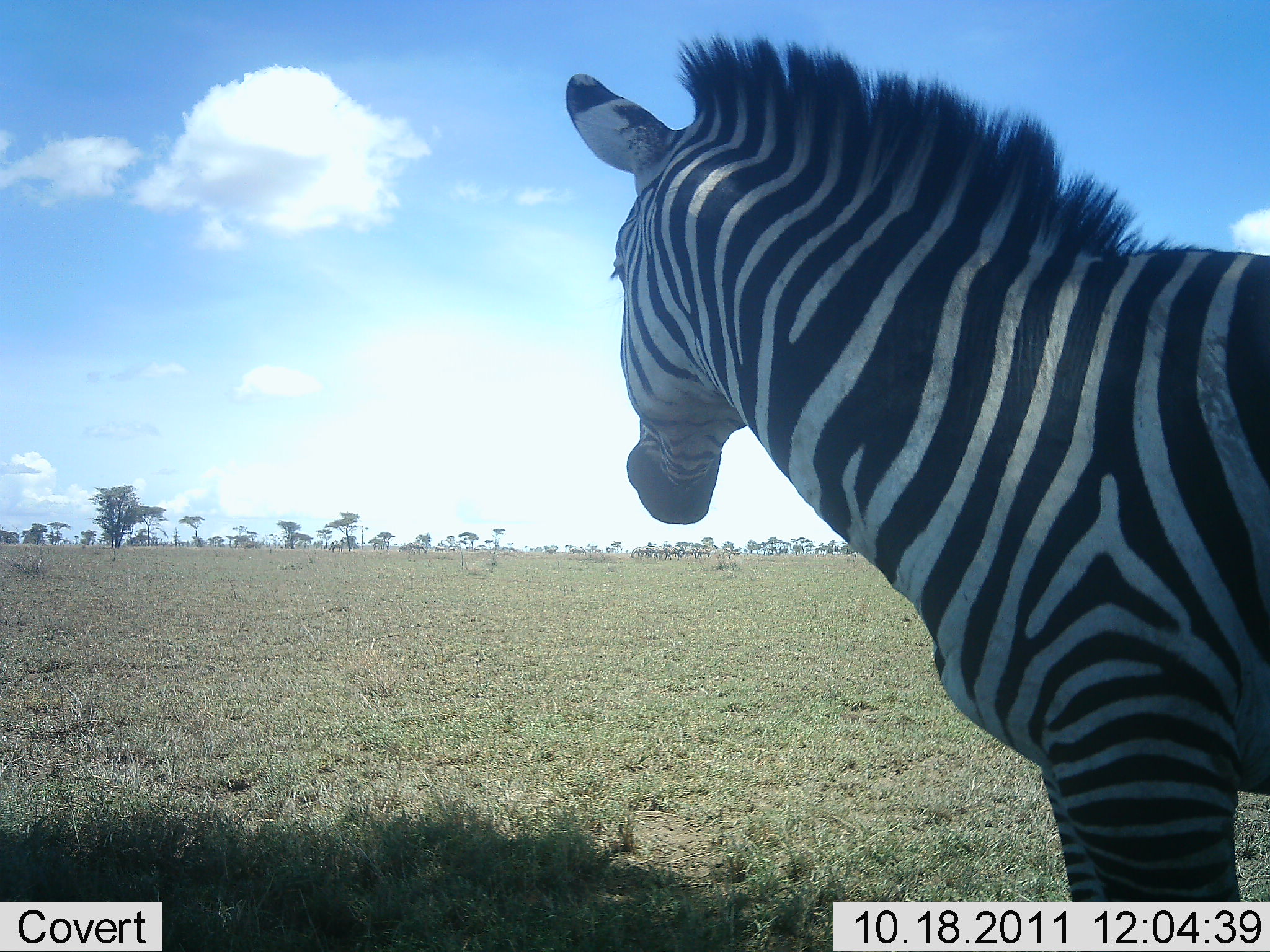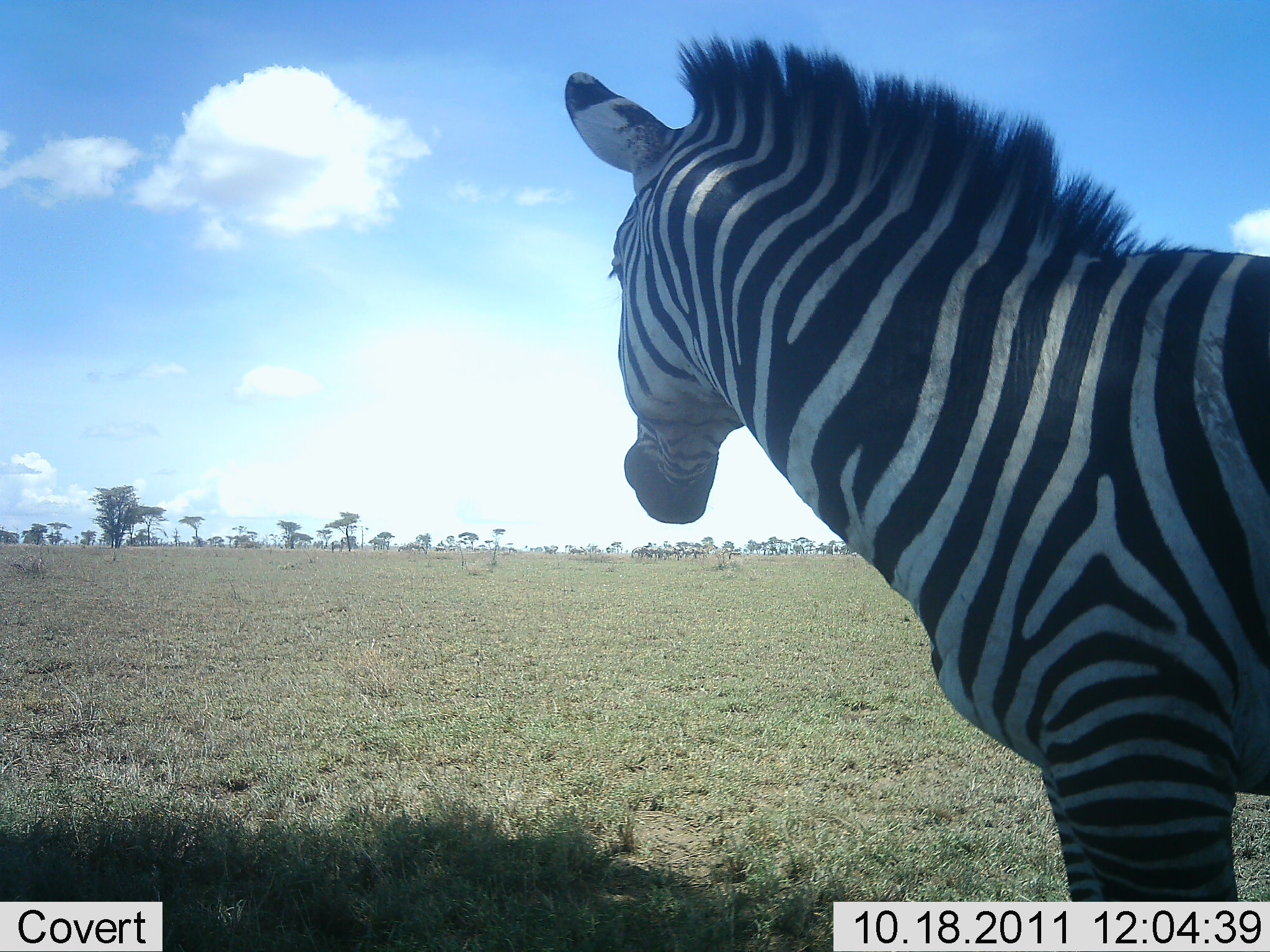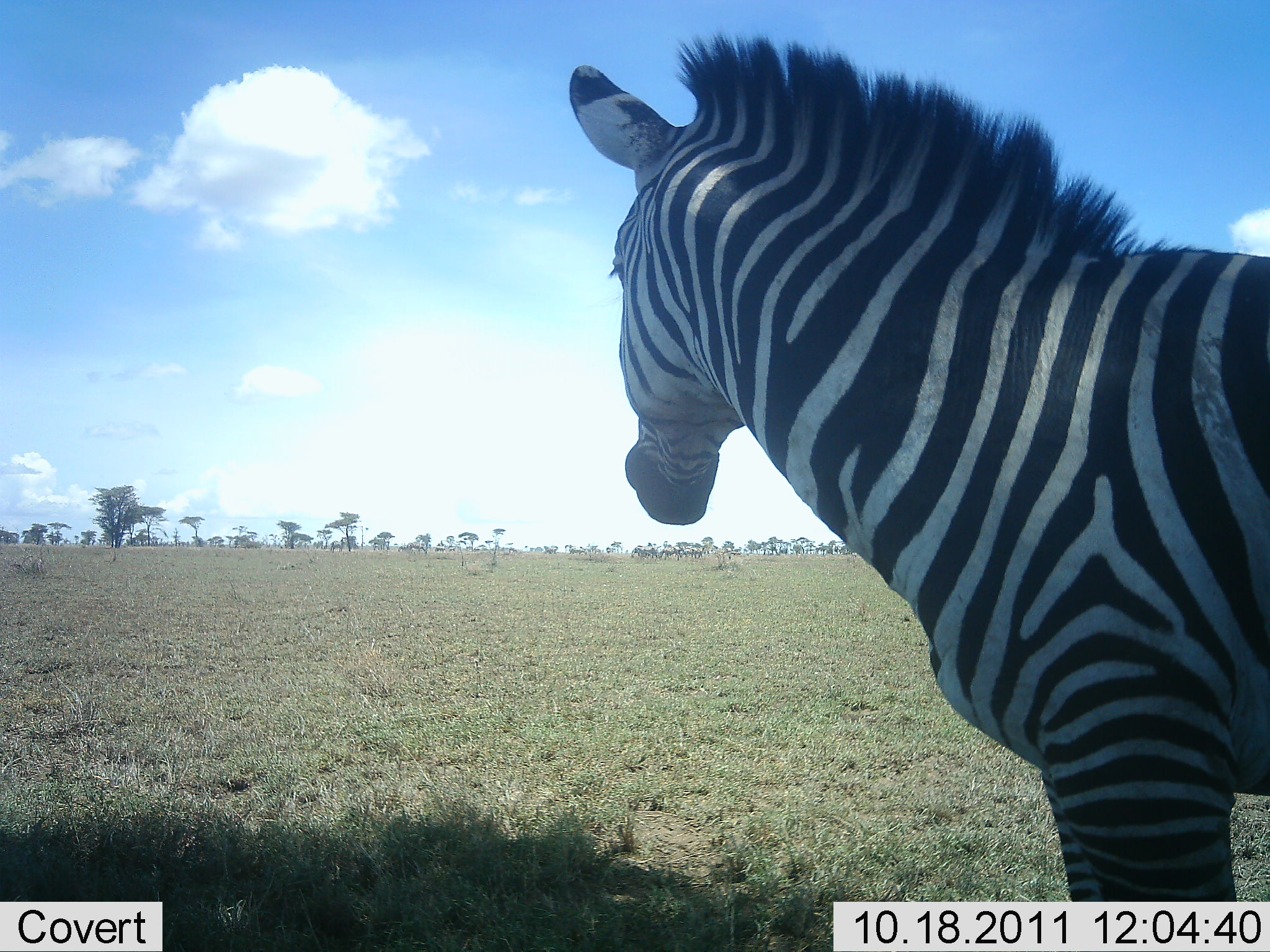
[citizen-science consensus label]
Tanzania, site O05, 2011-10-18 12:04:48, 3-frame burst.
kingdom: Animalia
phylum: Chordata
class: Mammalia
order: Perissodactyla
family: Equidae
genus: Equus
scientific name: Equus quagga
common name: plains zebra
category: zebra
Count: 1.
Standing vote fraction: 100%.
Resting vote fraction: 0%.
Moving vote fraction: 0%.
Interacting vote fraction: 0%.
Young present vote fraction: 0%.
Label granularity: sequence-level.